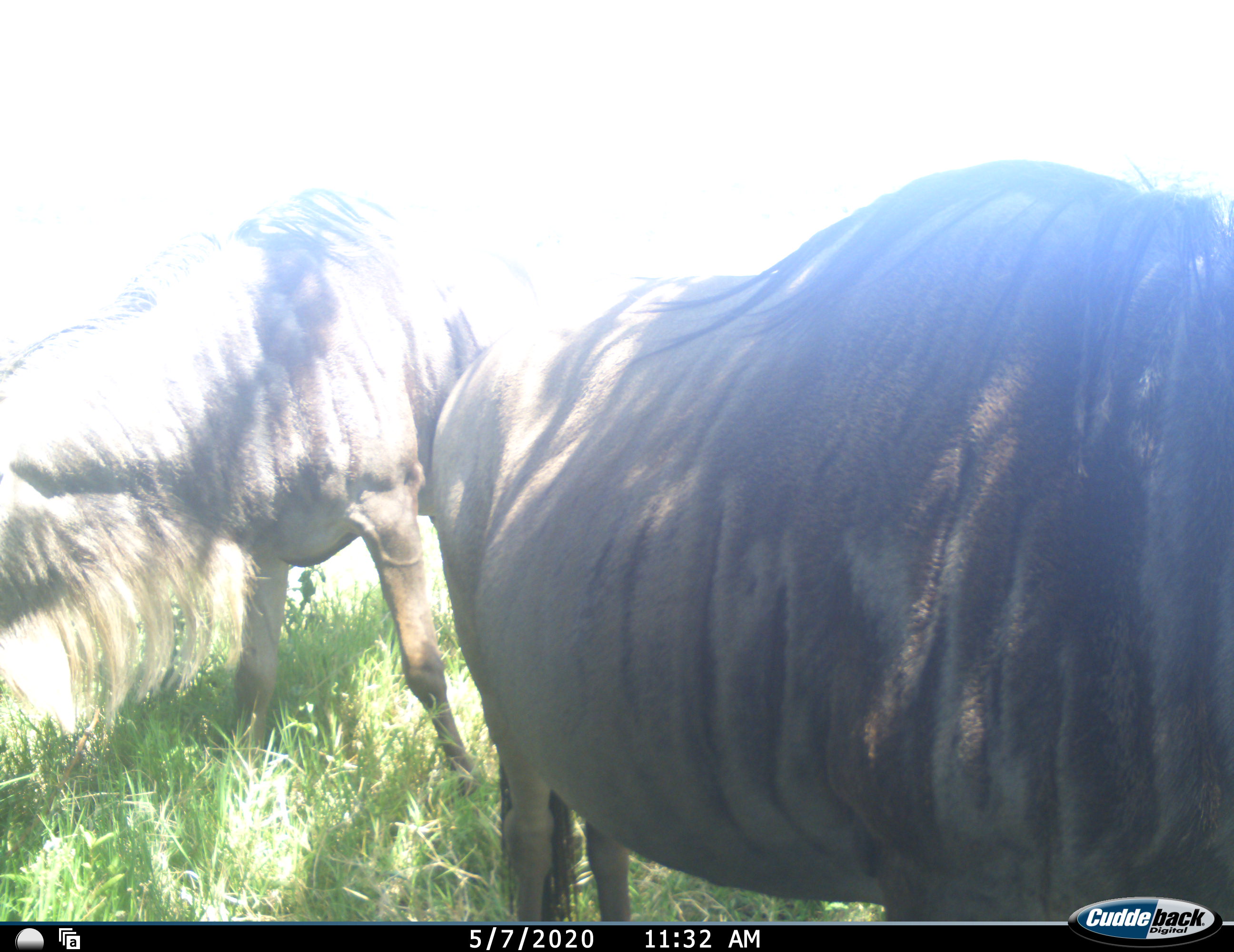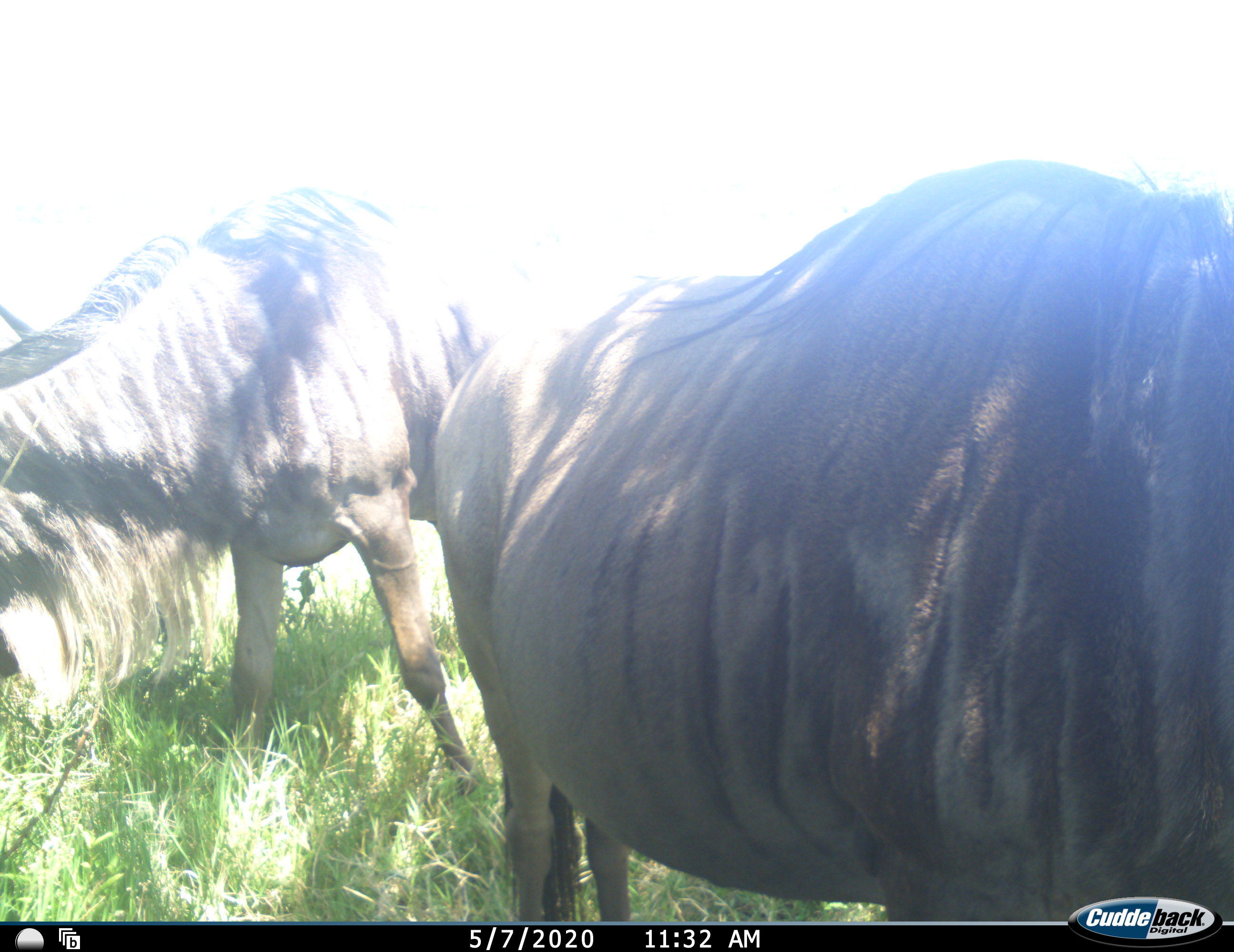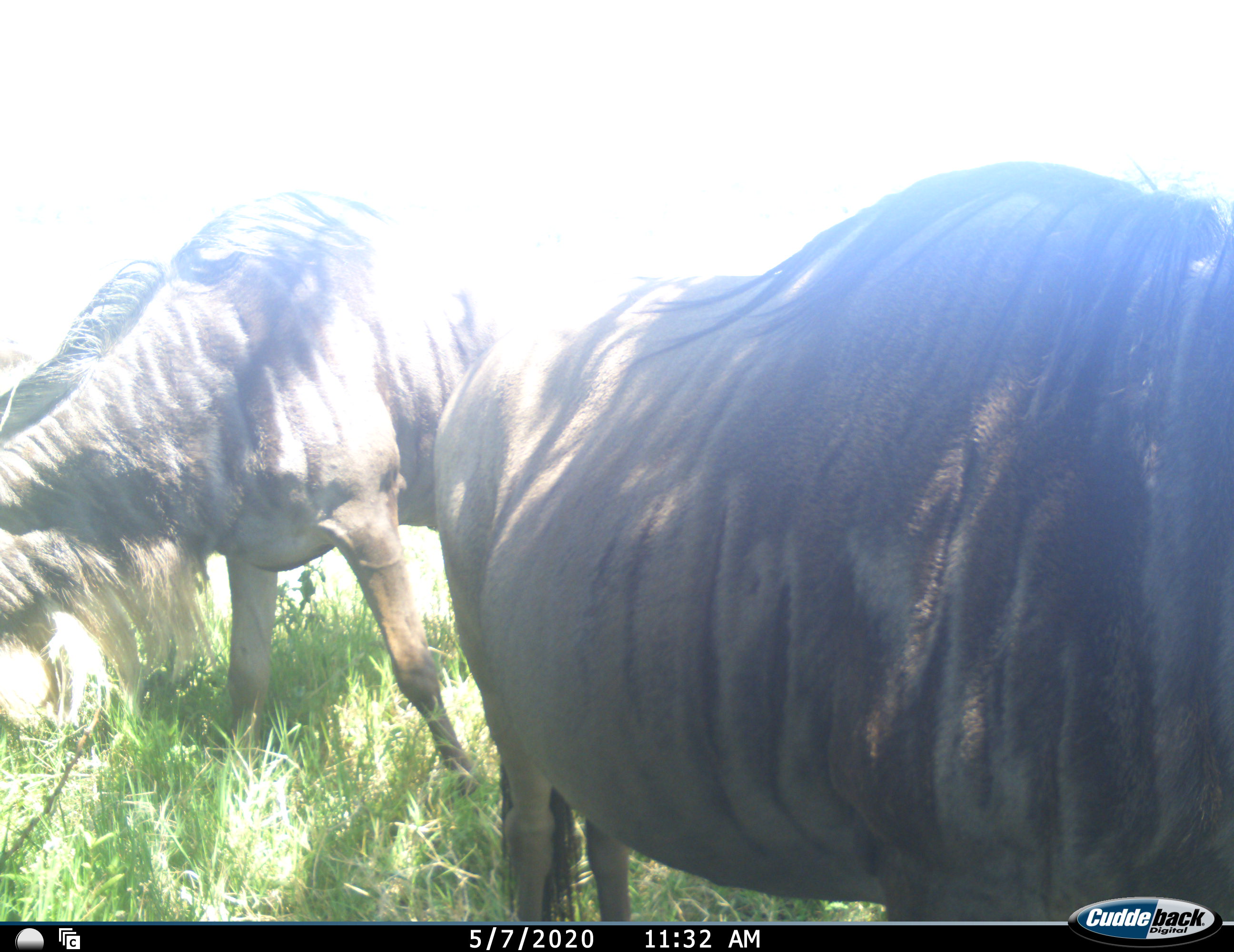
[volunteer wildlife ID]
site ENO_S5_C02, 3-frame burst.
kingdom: Animalia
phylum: Chordata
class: Mammalia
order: Artiodactyla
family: Bovidae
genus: Connochaetes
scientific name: Connochaetes taurinus taurinus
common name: blue wildebeest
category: wildebeestblue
Wildebeestblue (blue wildebeest) (Connochaetes taurinus taurinus), count 2. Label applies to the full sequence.